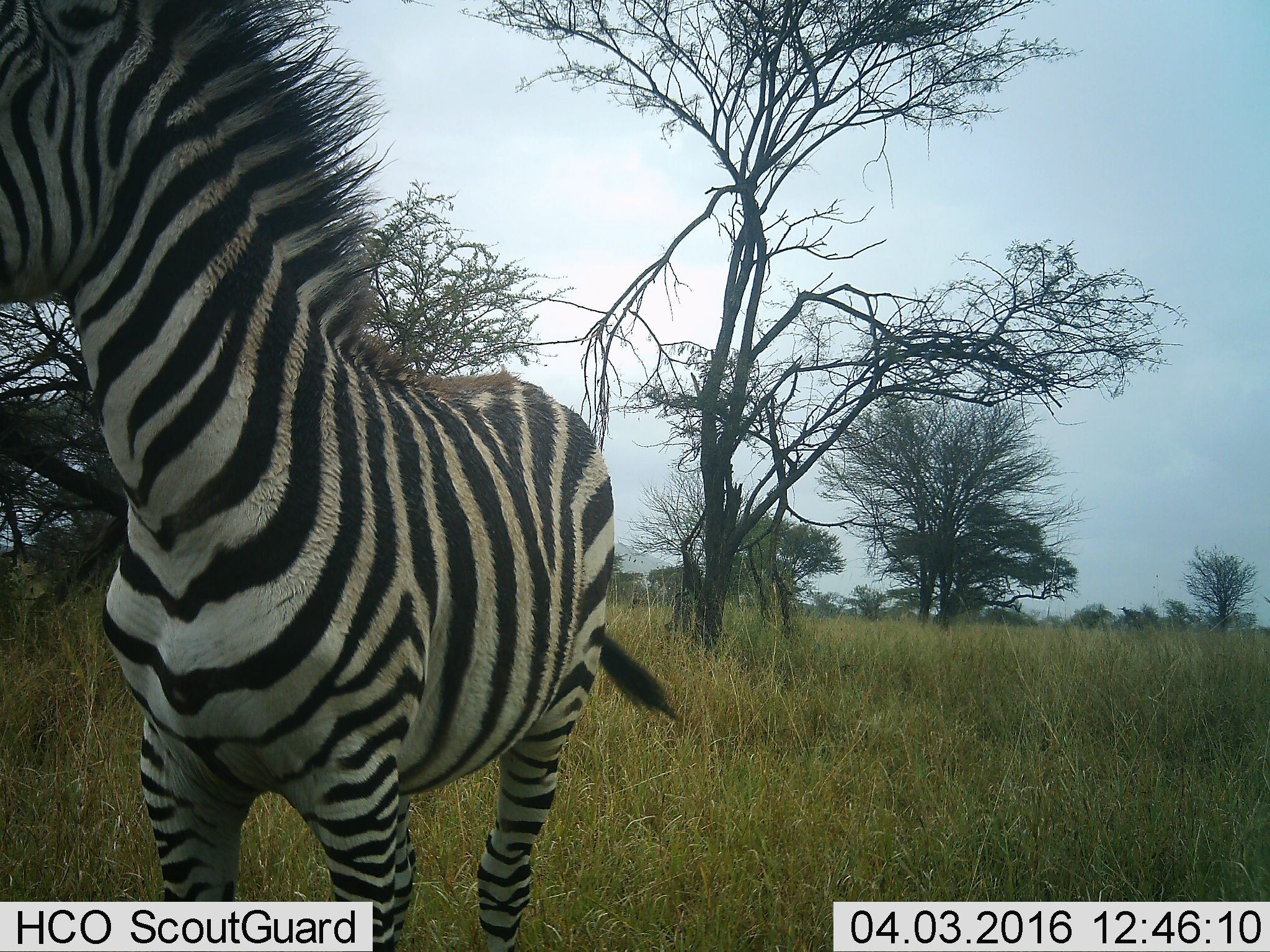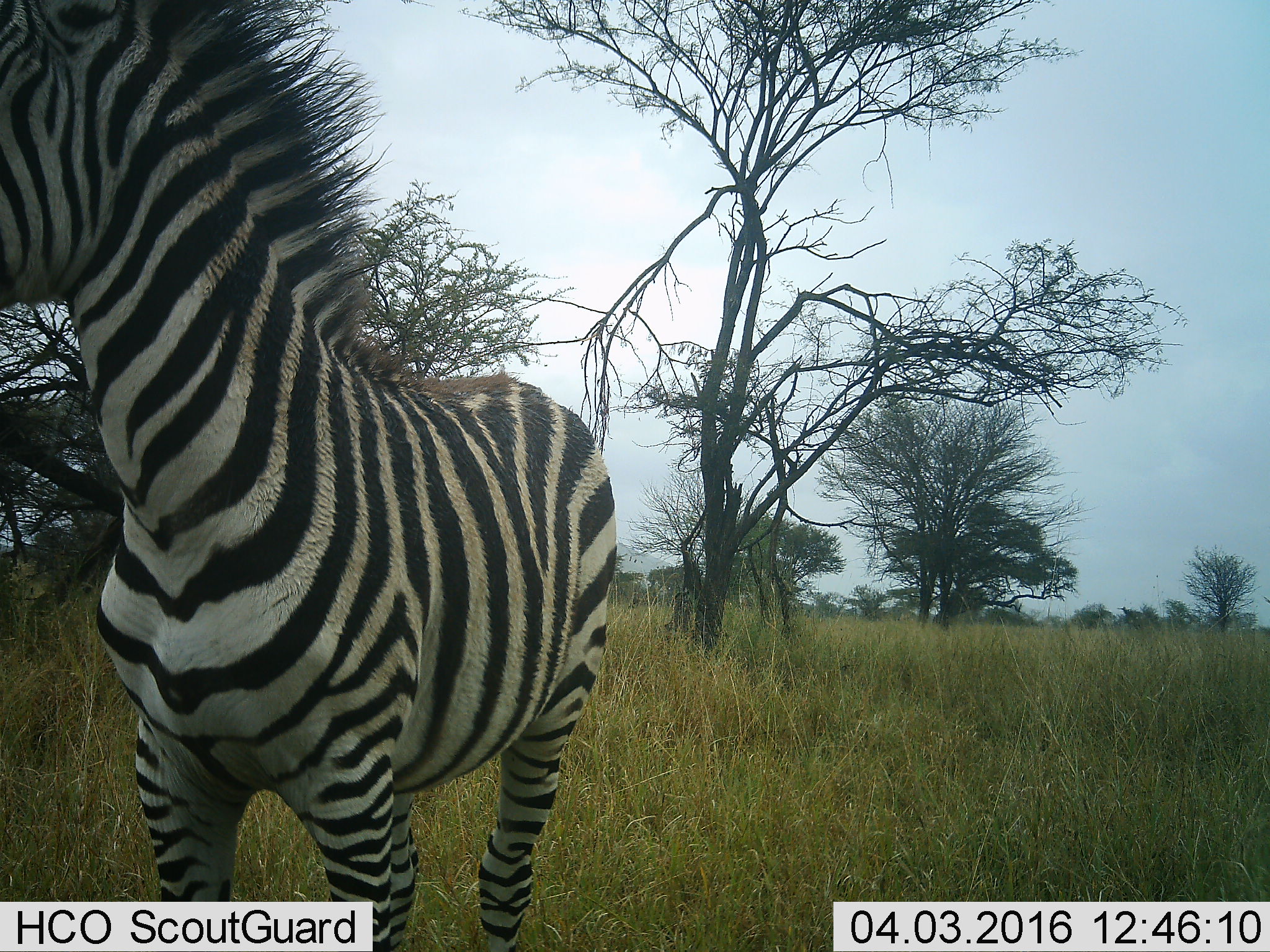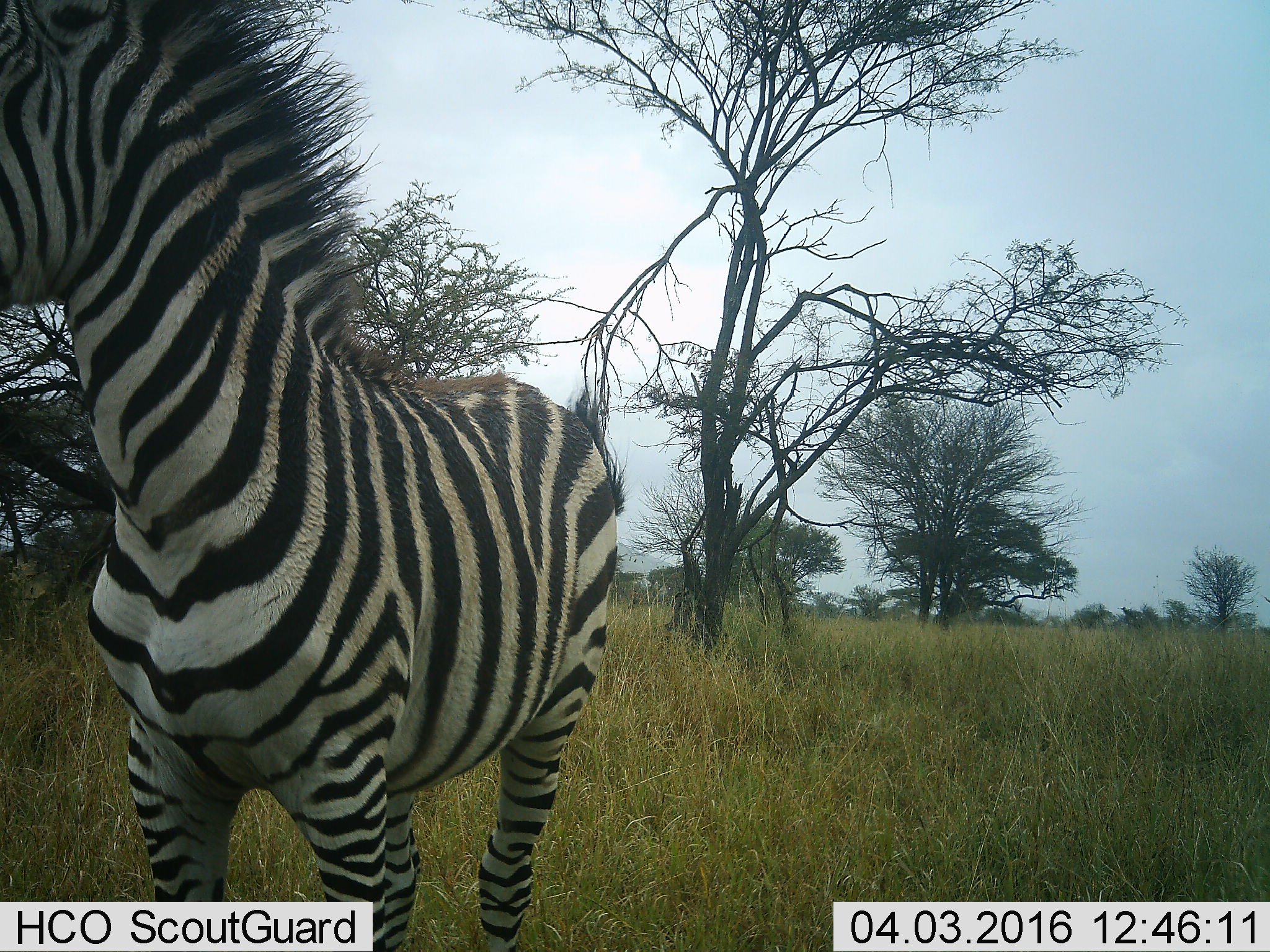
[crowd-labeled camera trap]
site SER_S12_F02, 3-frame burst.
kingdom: Animalia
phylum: Chordata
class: Mammalia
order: Perissodactyla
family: Equidae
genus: Equus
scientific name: Equus quagga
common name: plains zebra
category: zebraplains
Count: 1.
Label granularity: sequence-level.